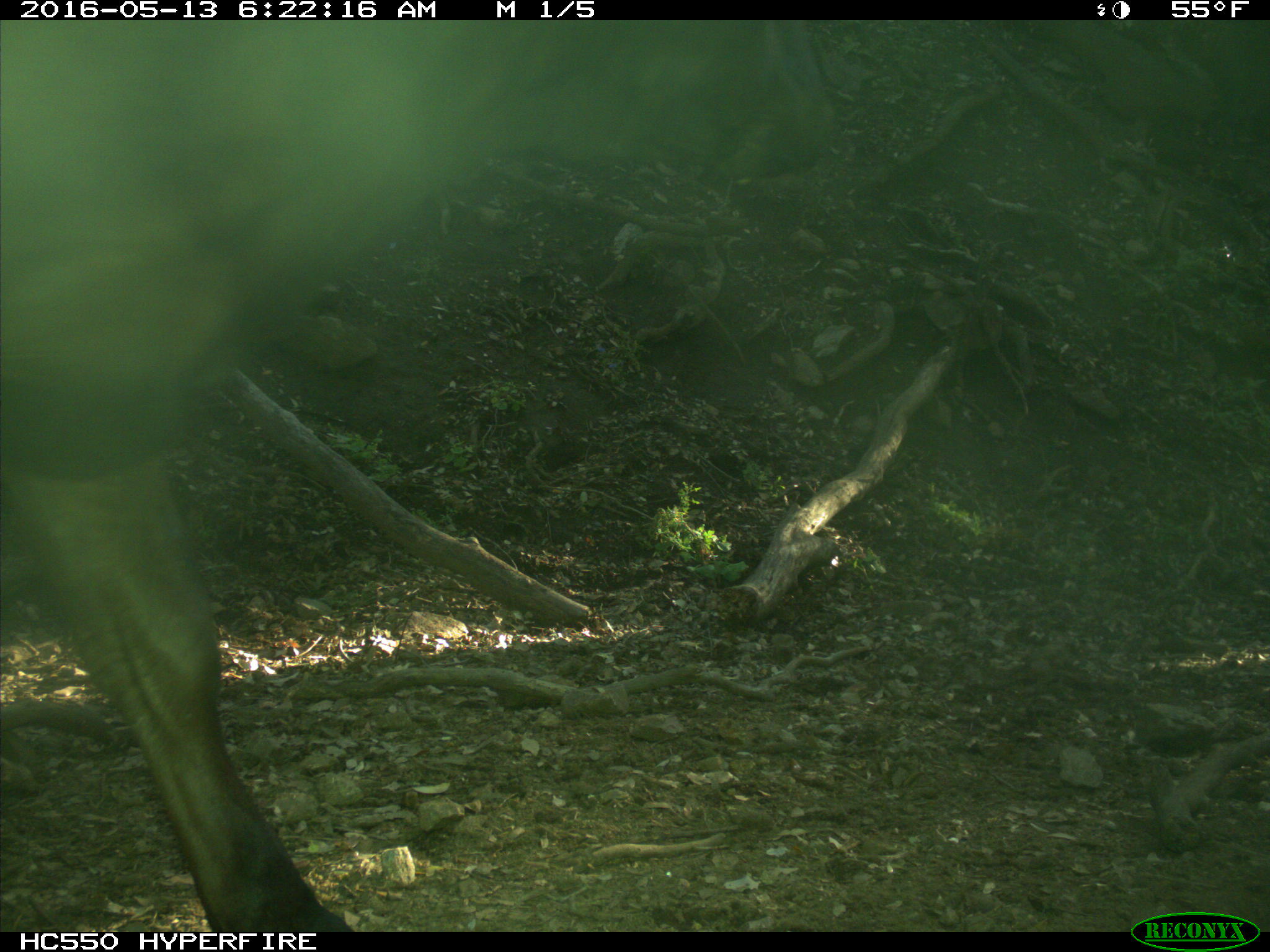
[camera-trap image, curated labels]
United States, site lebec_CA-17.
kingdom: Animalia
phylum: Chordata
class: Mammalia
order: Artiodactyla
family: Bovidae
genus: Bos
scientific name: Bos taurus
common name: domestic cow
Bos taurus (domestic cow).